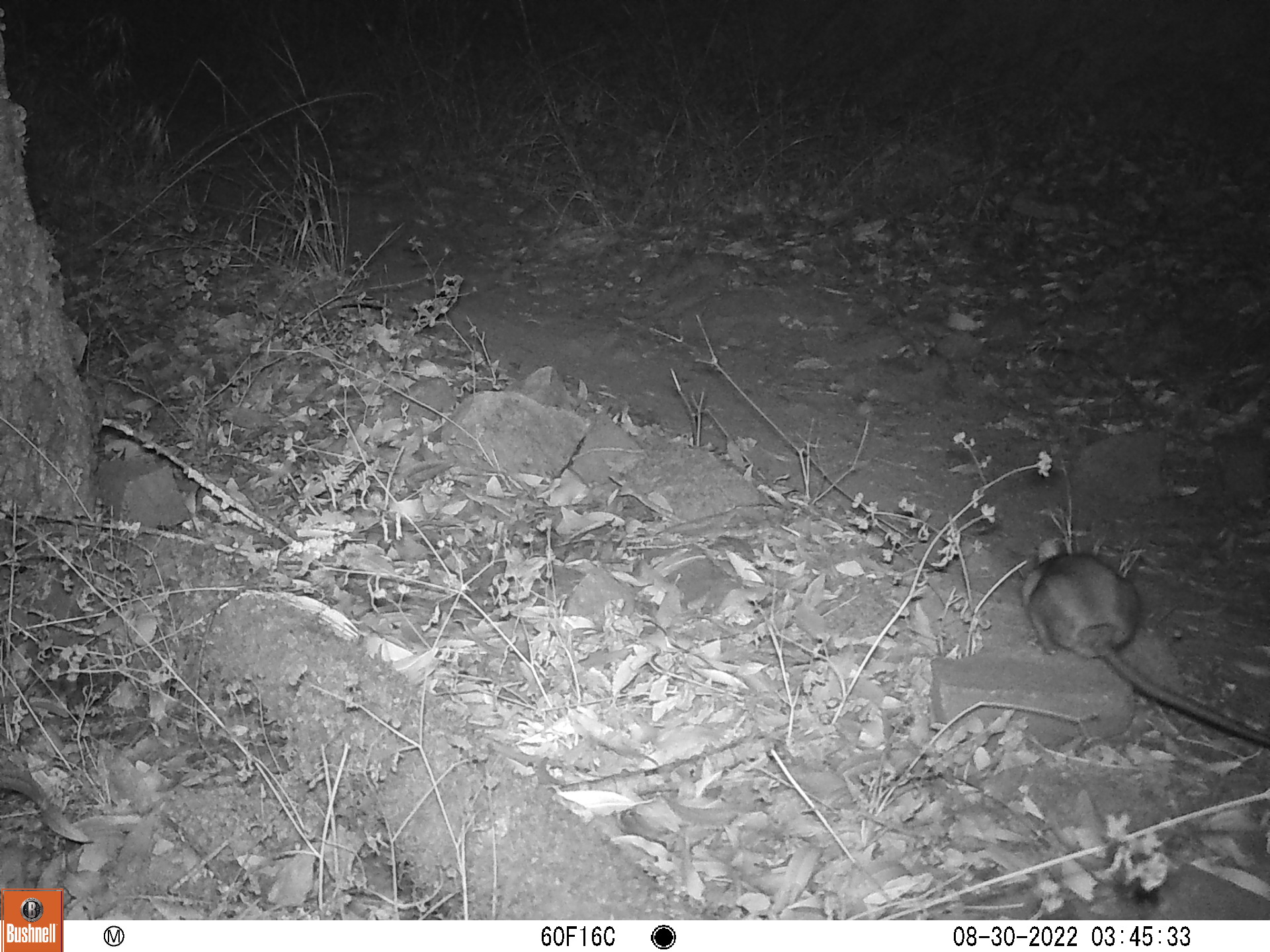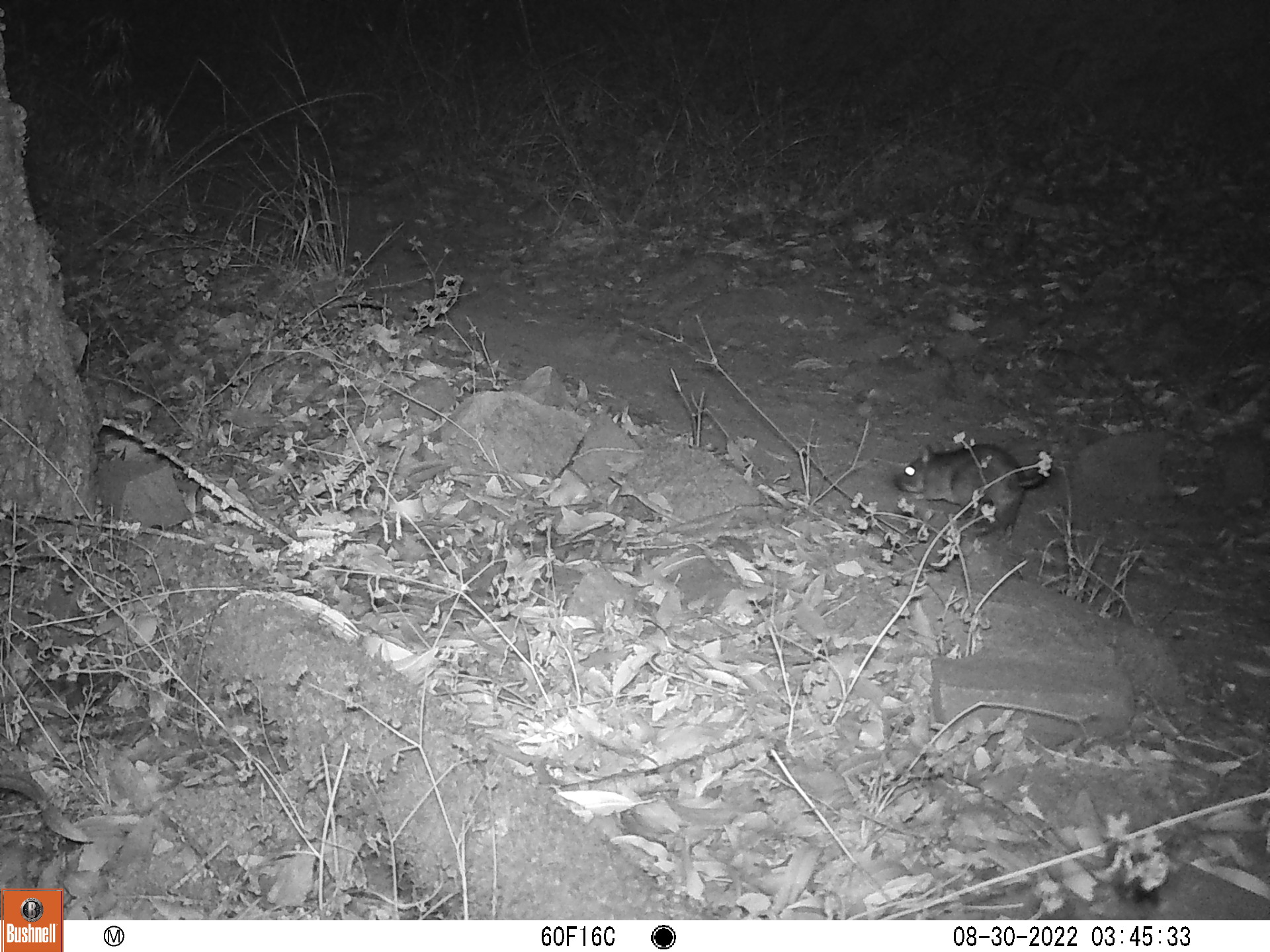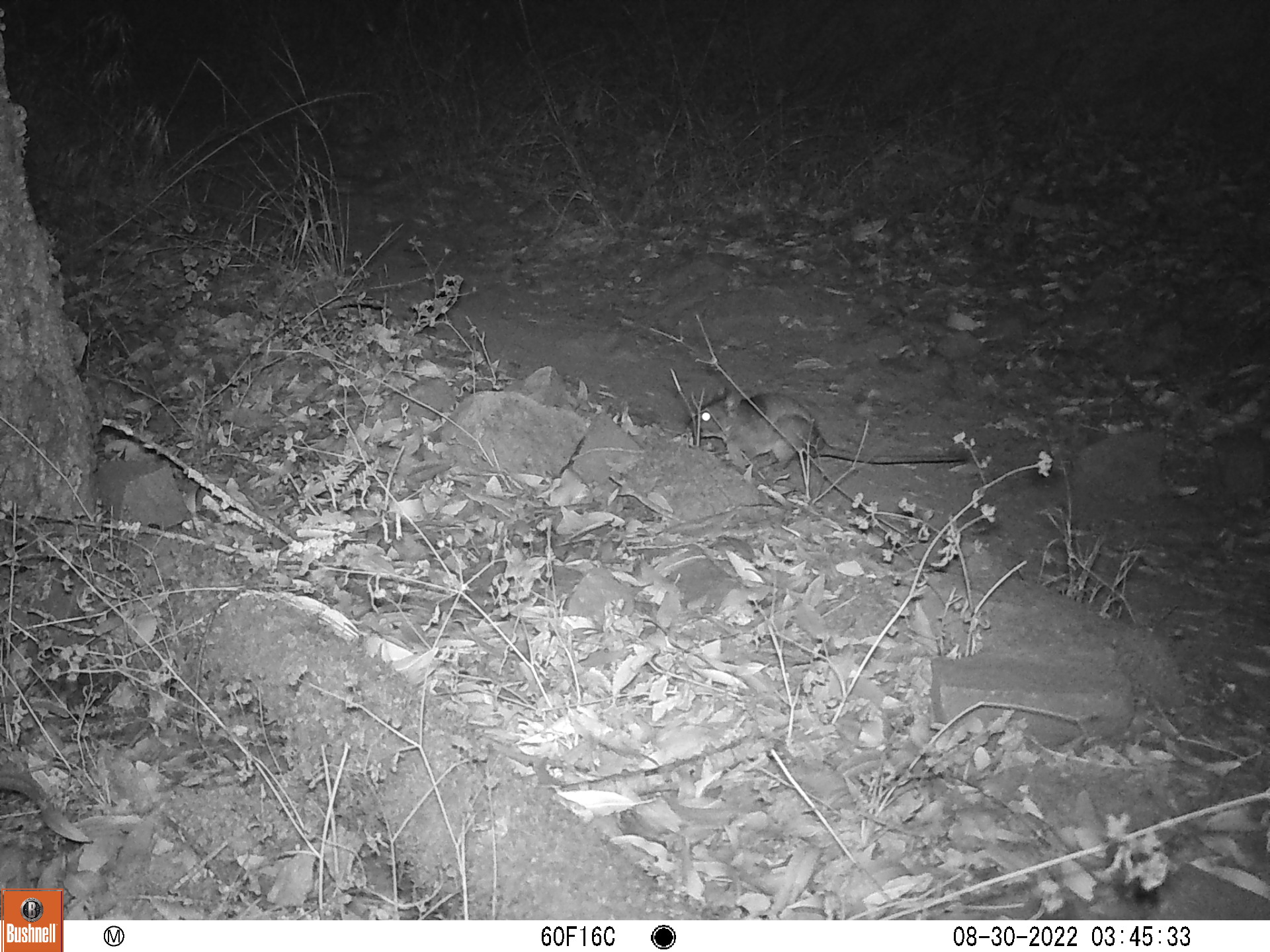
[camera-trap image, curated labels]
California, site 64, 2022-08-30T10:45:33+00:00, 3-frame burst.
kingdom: Animalia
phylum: Chordata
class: Mammalia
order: Rodentia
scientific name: Rodentia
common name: mouse or rat